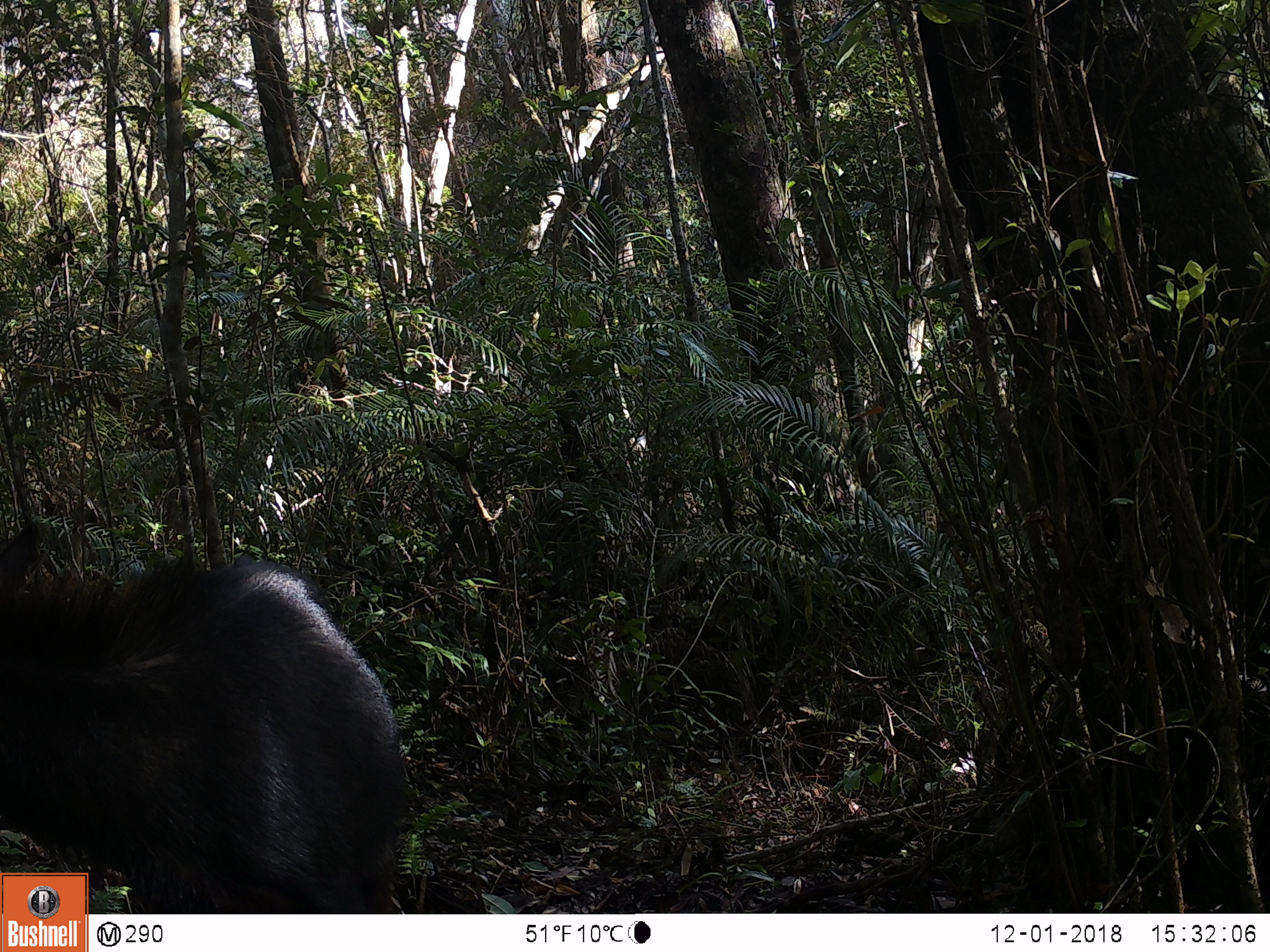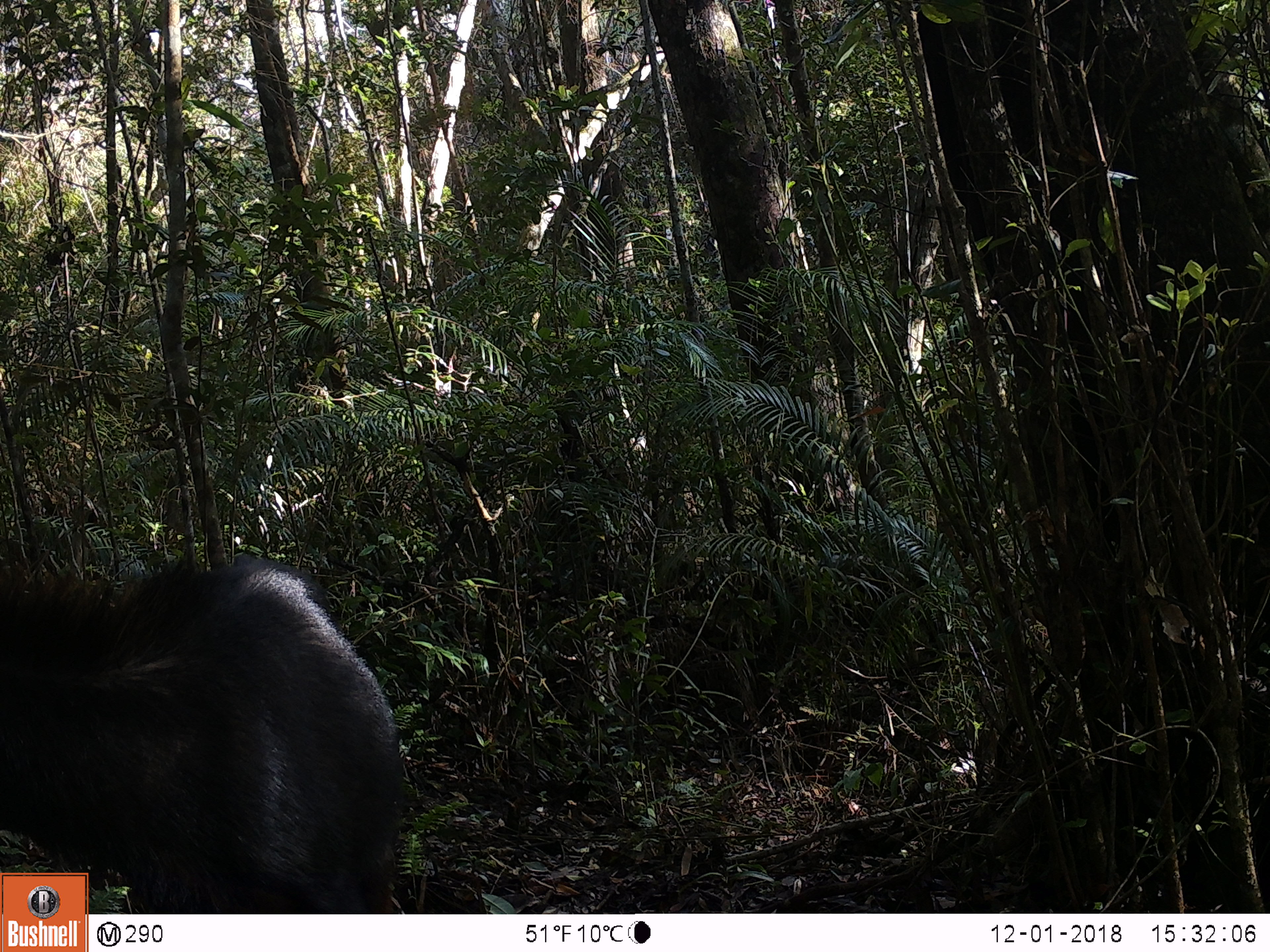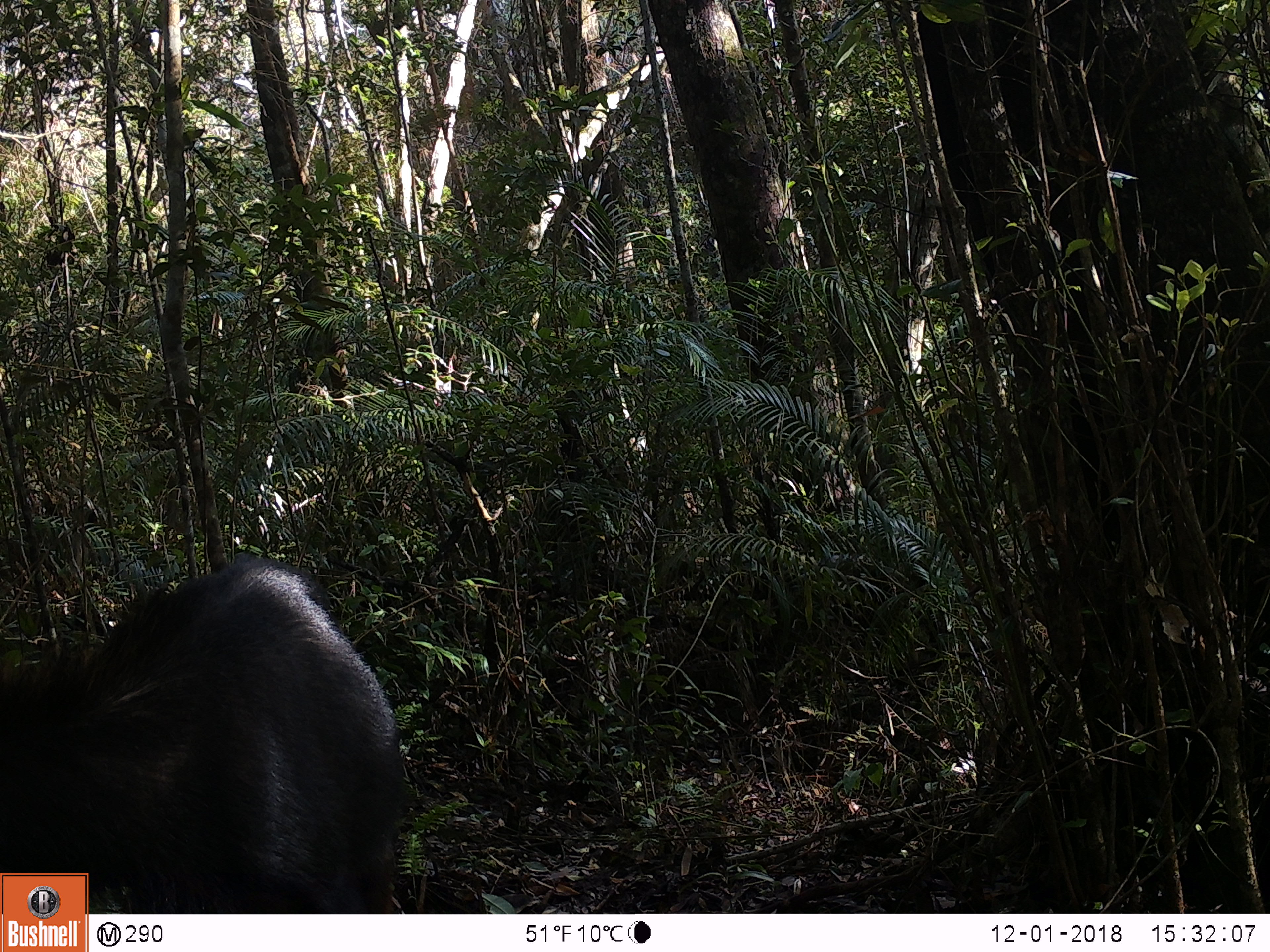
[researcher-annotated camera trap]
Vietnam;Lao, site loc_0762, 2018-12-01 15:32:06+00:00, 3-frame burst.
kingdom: Animalia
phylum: Chordata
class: Mammalia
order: Artiodactyla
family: Bovidae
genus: Capricornis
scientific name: Capricornis sumatraensis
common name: chinese serow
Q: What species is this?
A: Chinese serow (Capricornis sumatraensis).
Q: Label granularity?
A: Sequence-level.